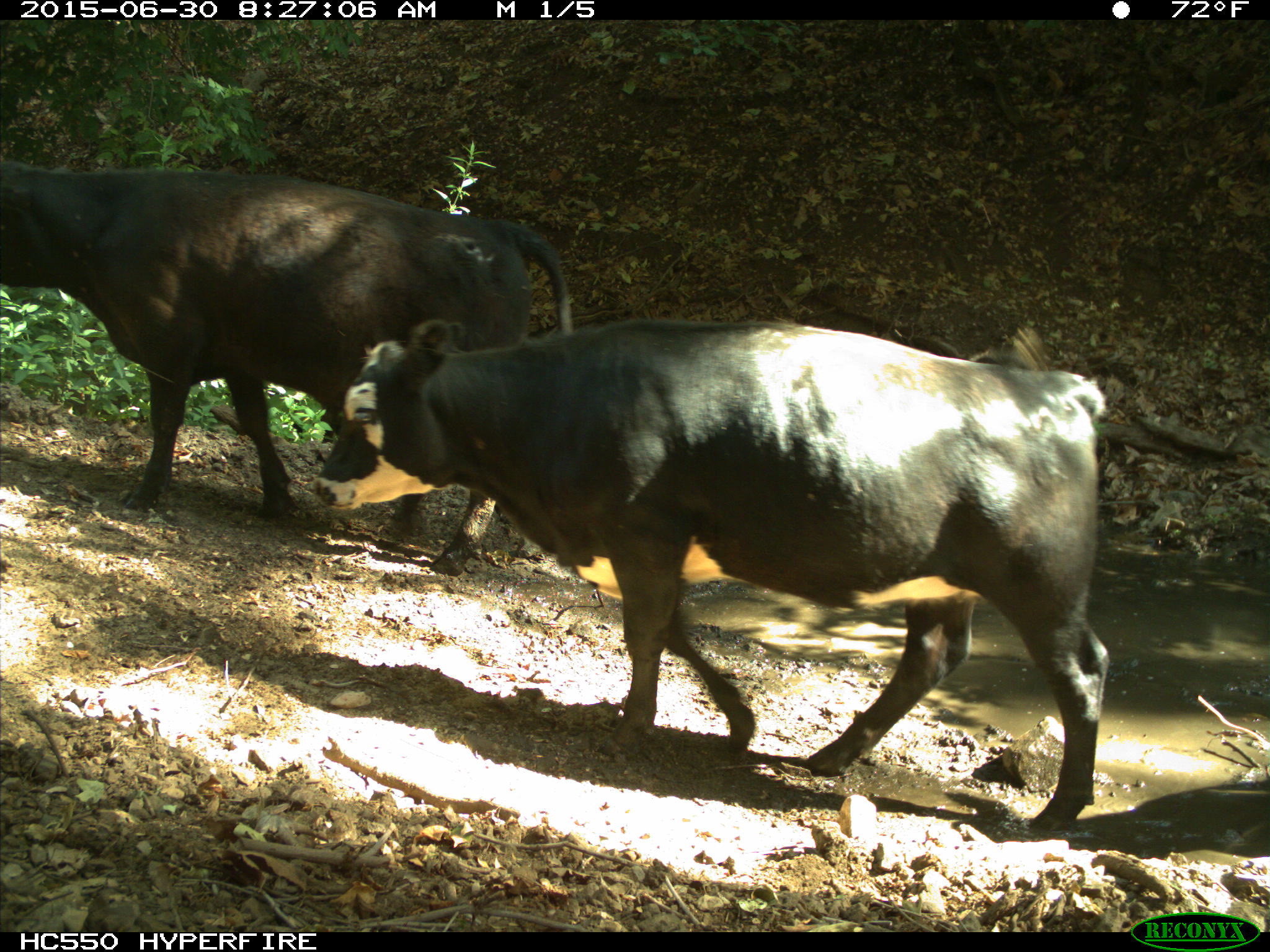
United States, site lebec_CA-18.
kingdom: Animalia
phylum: Chordata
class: Mammalia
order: Artiodactyla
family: Bovidae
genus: Bos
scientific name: Bos taurus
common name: domestic cow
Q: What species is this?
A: Bos taurus (domestic cow).